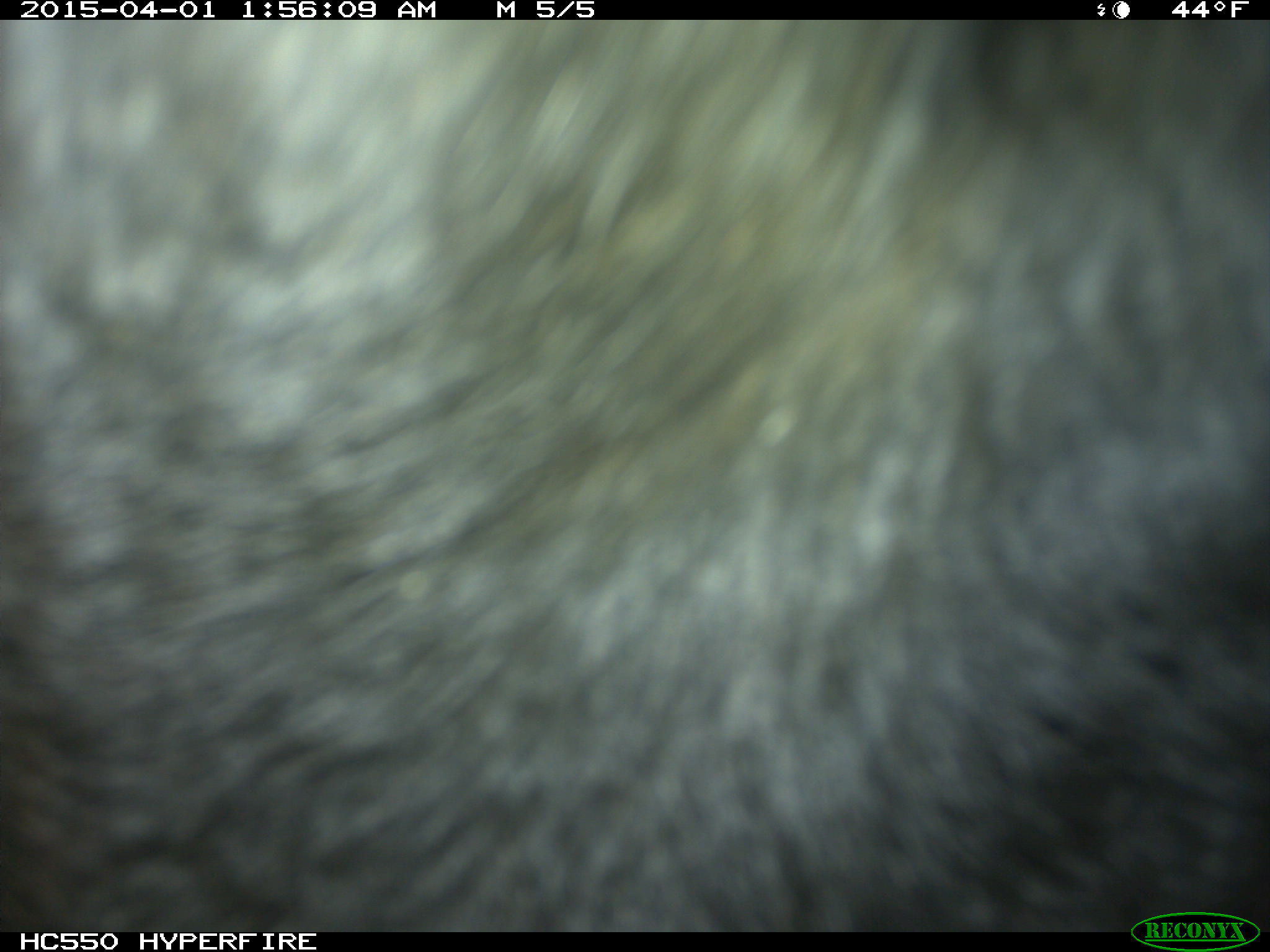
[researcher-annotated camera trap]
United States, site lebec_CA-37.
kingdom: Animalia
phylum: Chordata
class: Mammalia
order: Artiodactyla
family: Bovidae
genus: Bos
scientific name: Bos taurus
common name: domestic cow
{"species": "Bos taurus (domestic cow)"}